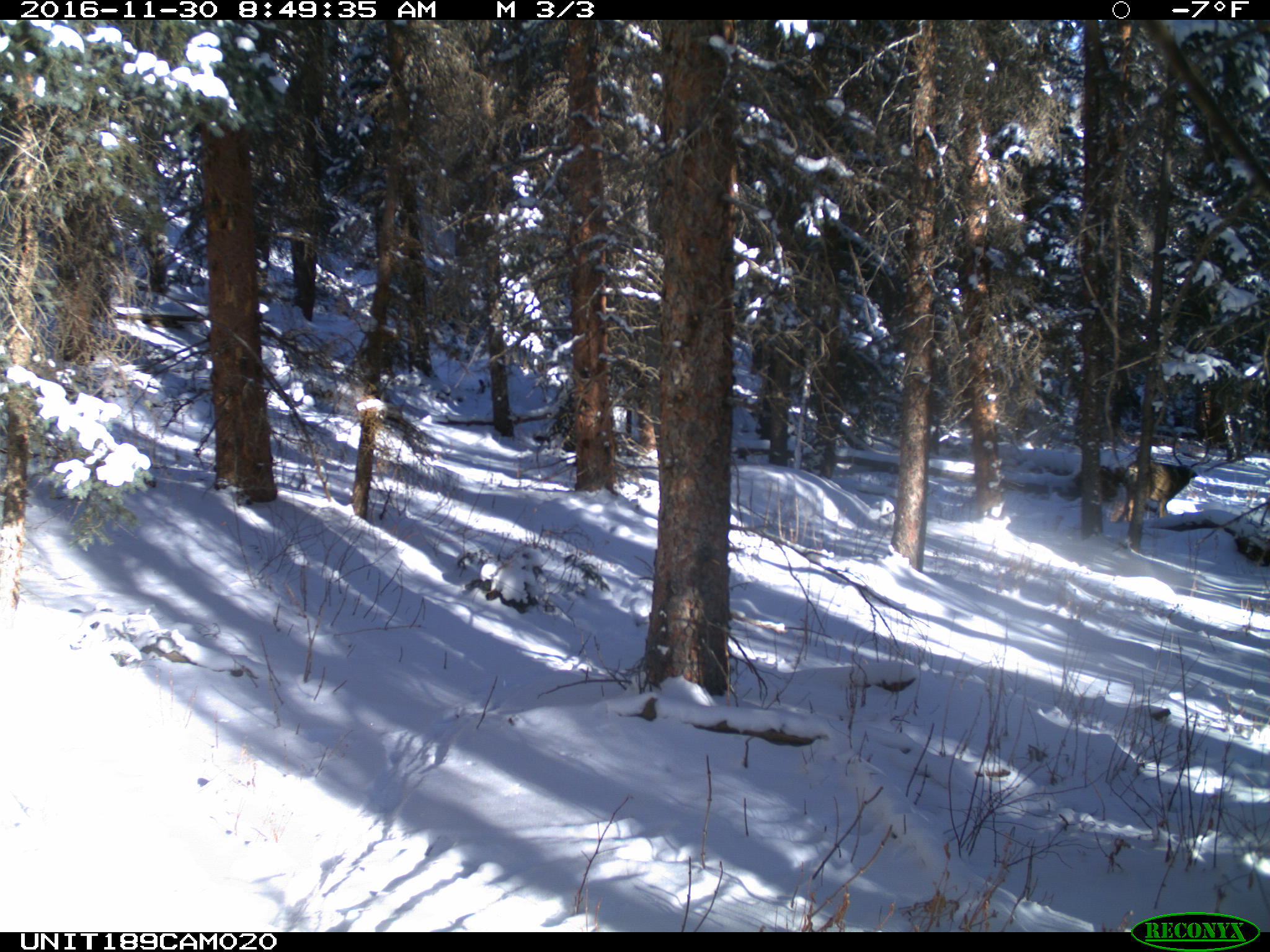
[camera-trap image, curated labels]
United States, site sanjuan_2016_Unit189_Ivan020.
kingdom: Animalia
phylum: Chordata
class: Mammalia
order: Artiodactyla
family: Cervidae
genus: Odocoileus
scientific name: Odocoileus hemionus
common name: mule deer